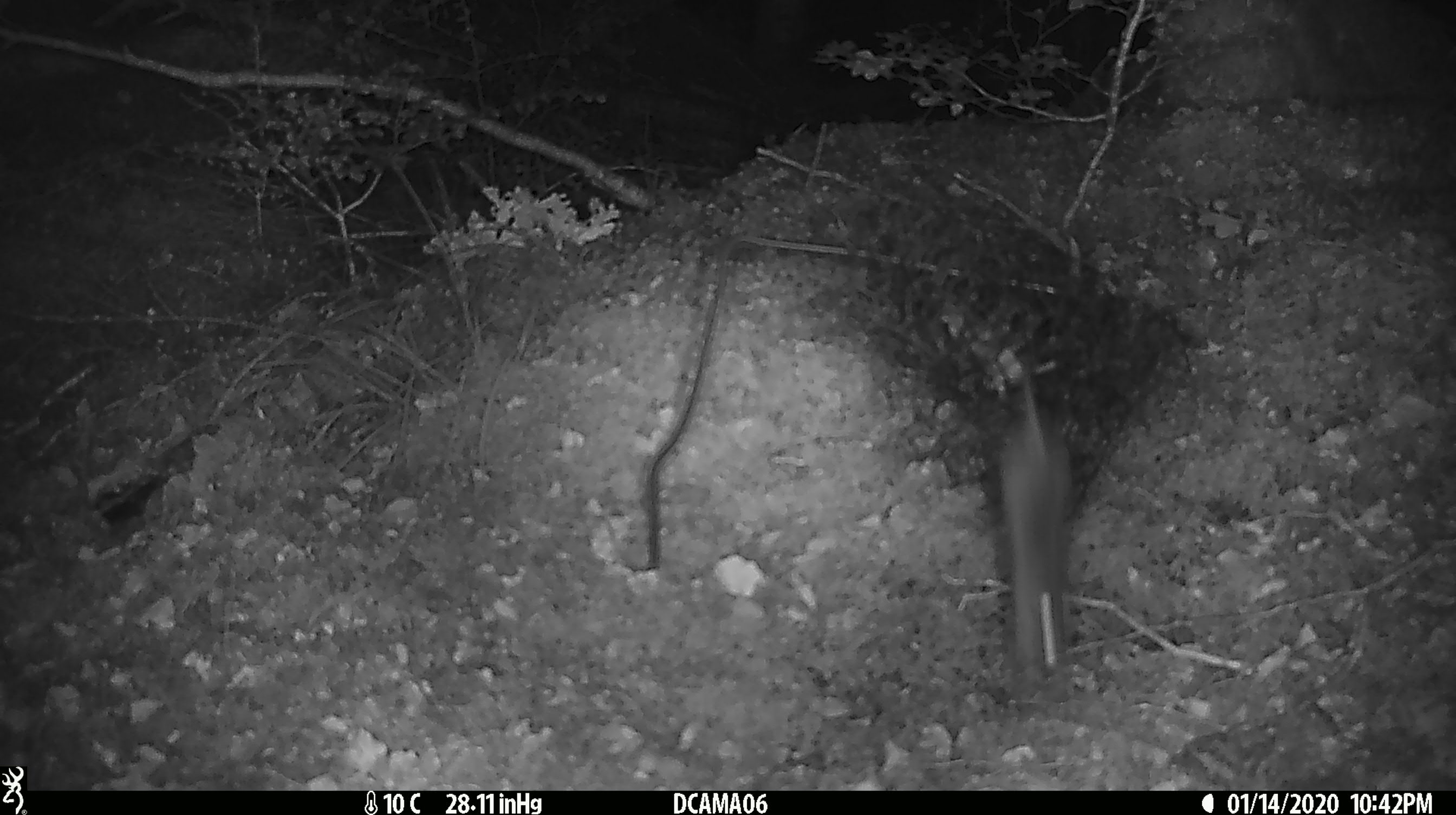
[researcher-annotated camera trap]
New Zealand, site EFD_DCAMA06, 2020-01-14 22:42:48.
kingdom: Animalia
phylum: Chordata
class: Mammalia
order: Rodentia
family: Muridae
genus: Mus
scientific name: Mus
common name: mouse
Mouse (Mus).